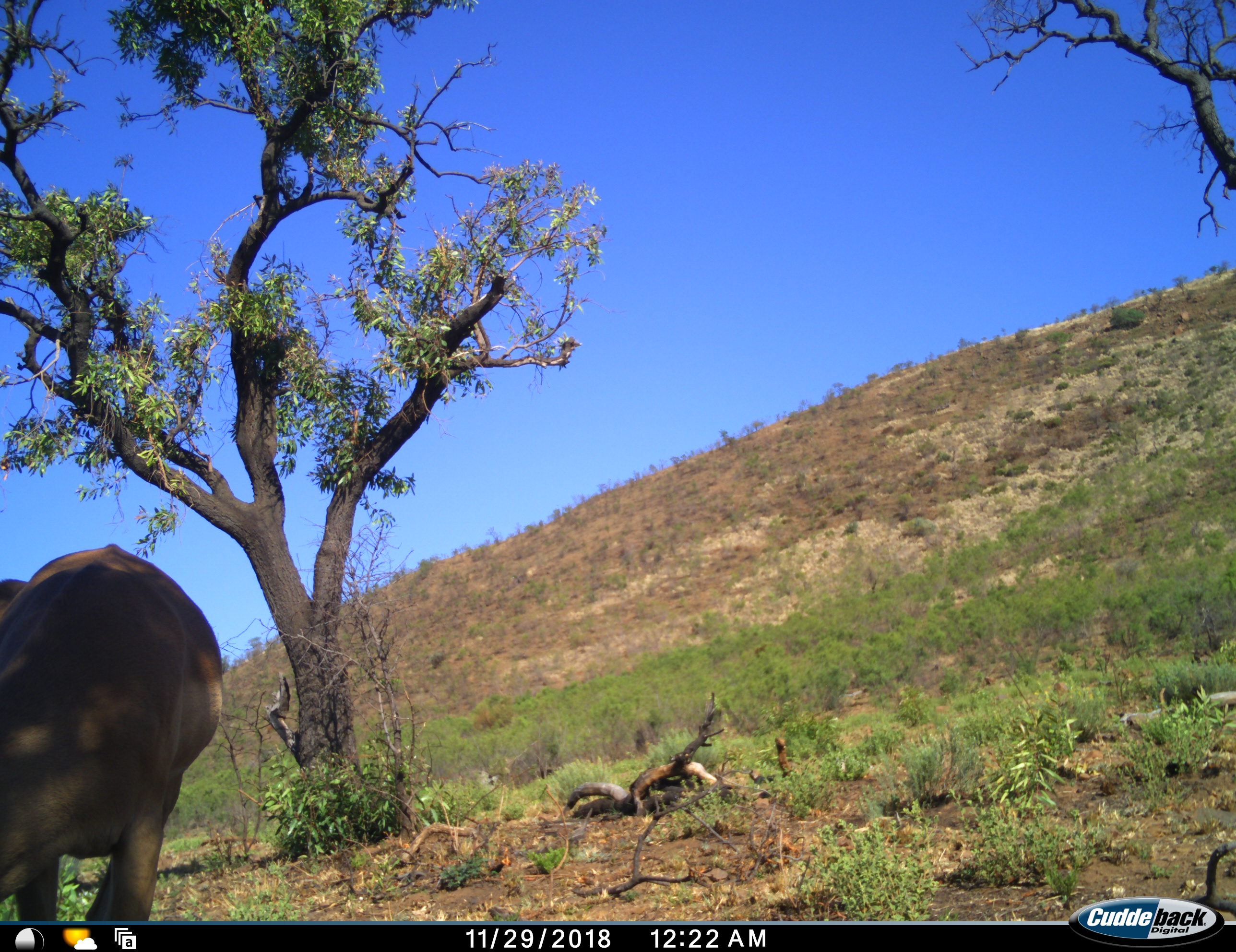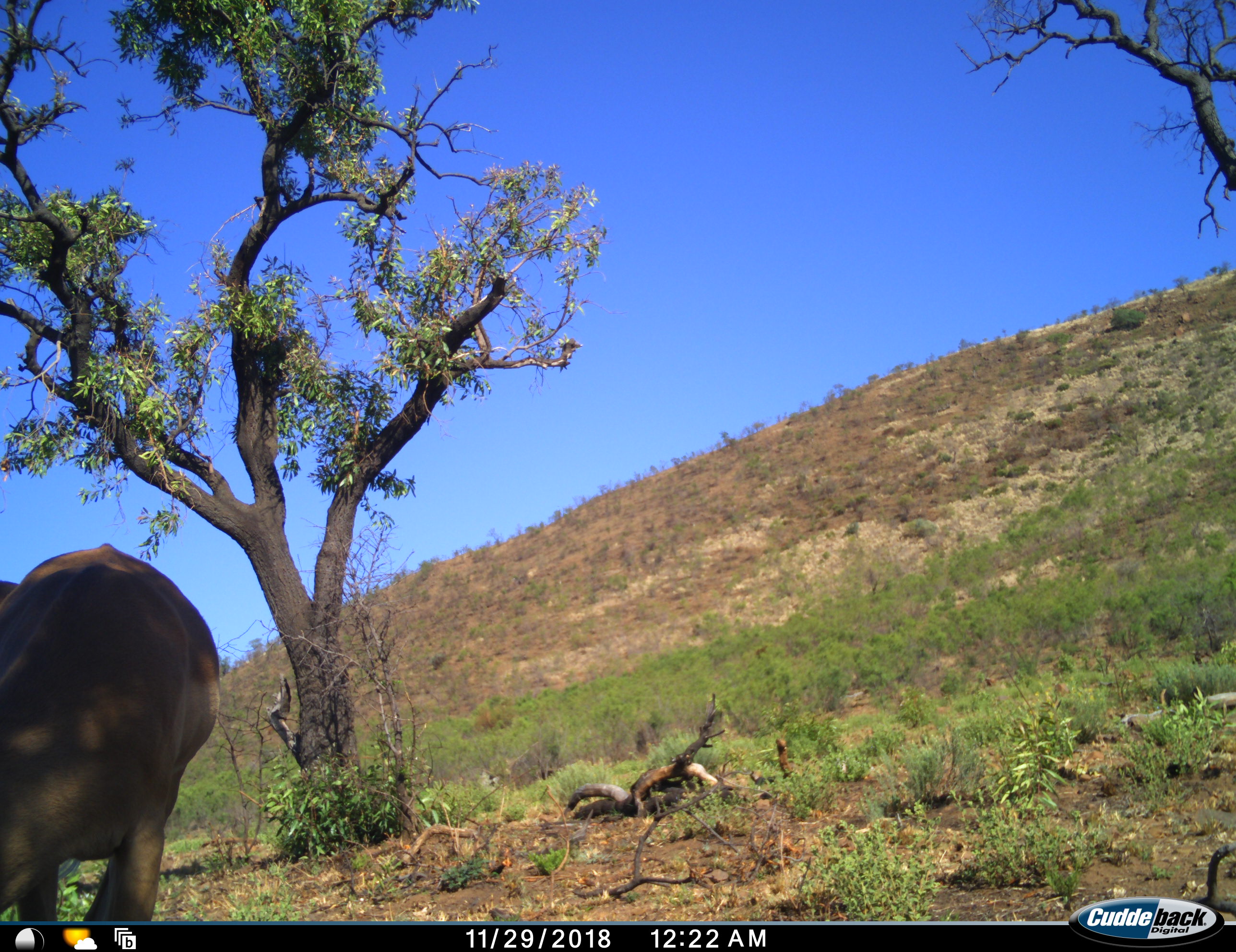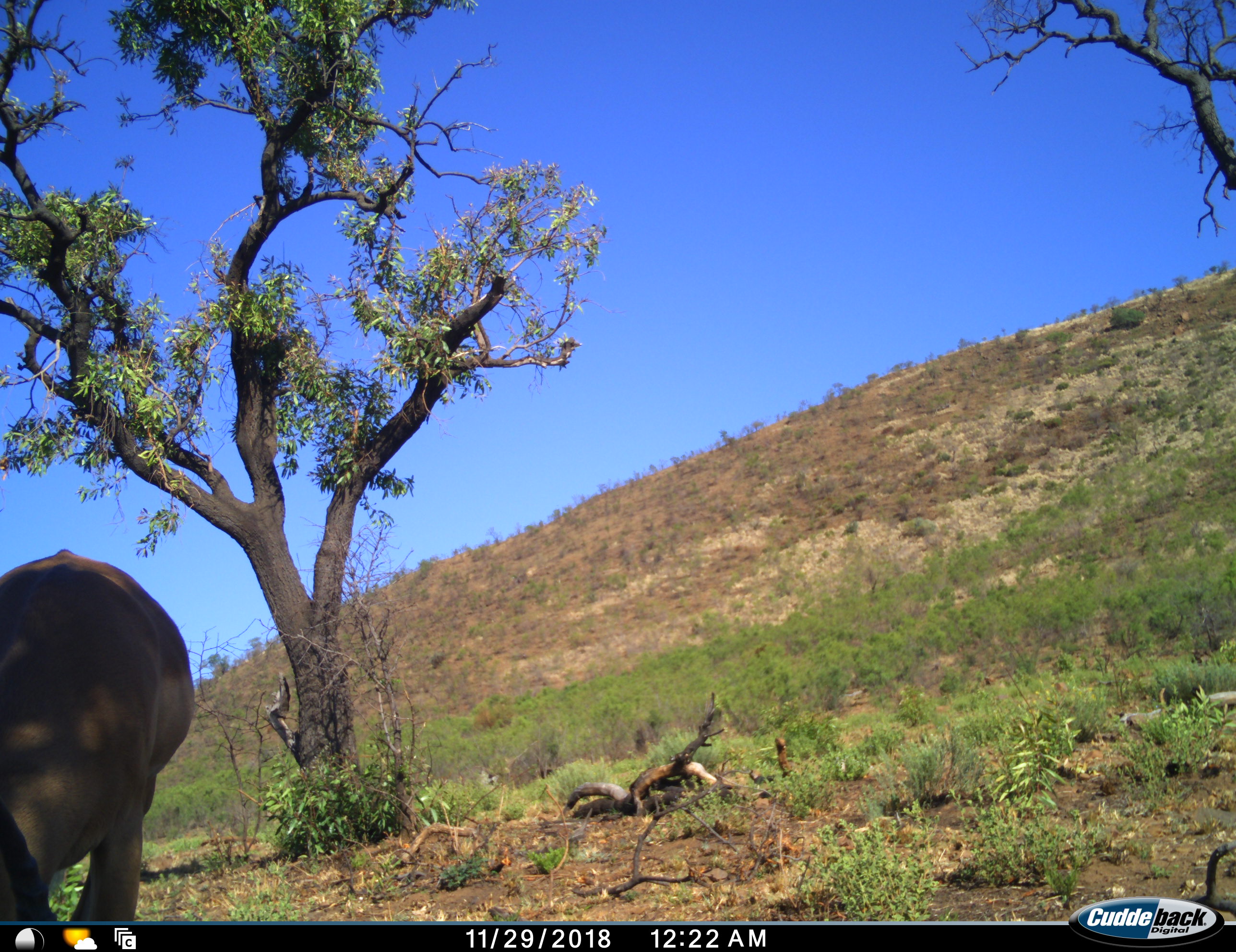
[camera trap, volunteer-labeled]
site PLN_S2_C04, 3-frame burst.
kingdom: Animalia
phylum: Chordata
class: Mammalia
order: Artiodactyla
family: Bovidae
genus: Aepyceros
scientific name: Aepyceros melampus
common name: impala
Impala (Aepyceros melampus), count 1. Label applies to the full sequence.